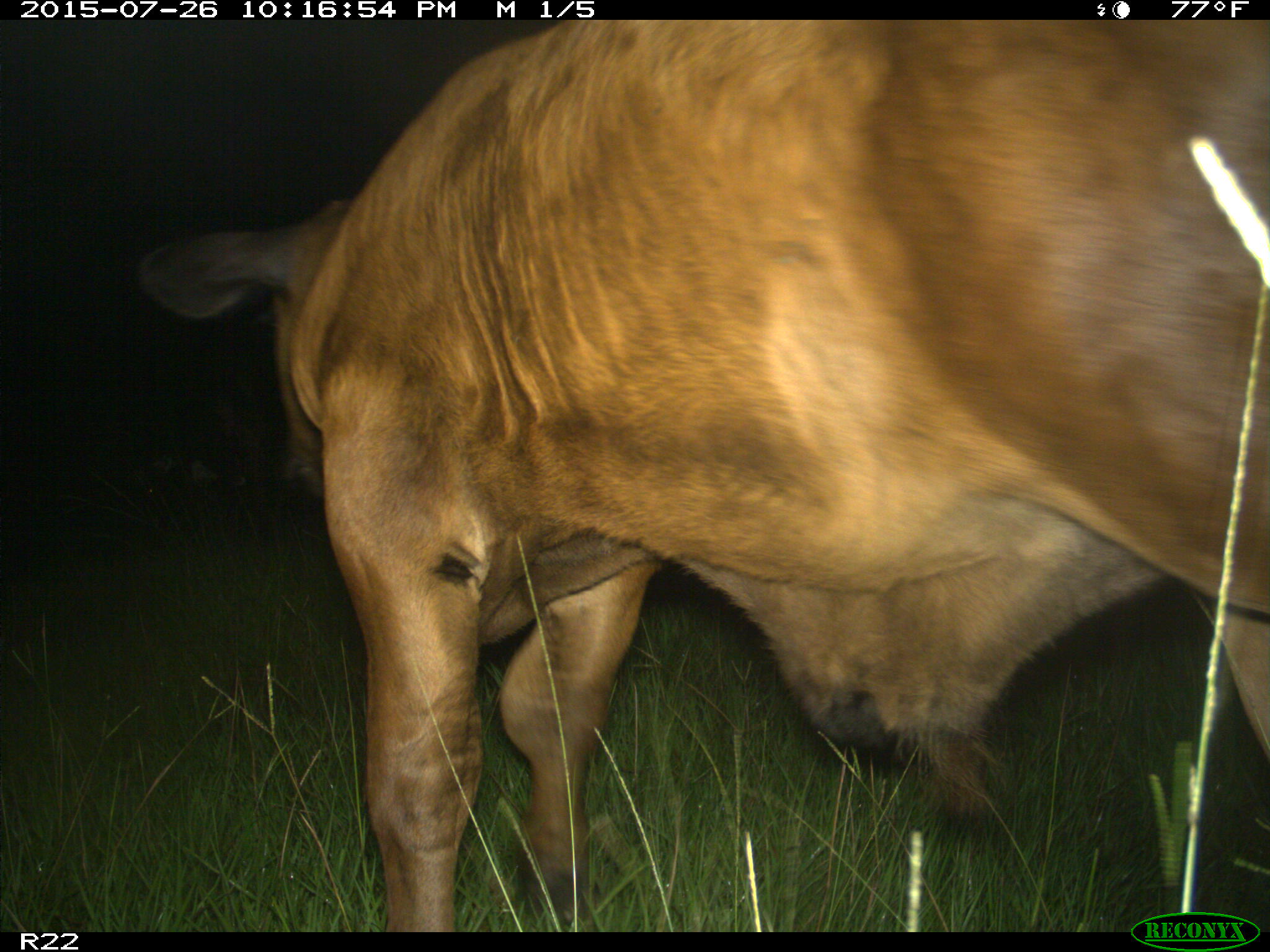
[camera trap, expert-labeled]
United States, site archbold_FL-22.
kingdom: Animalia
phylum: Chordata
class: Mammalia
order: Artiodactyla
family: Bovidae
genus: Bos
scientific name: Bos taurus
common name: domestic cow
Bos taurus (domestic cow).